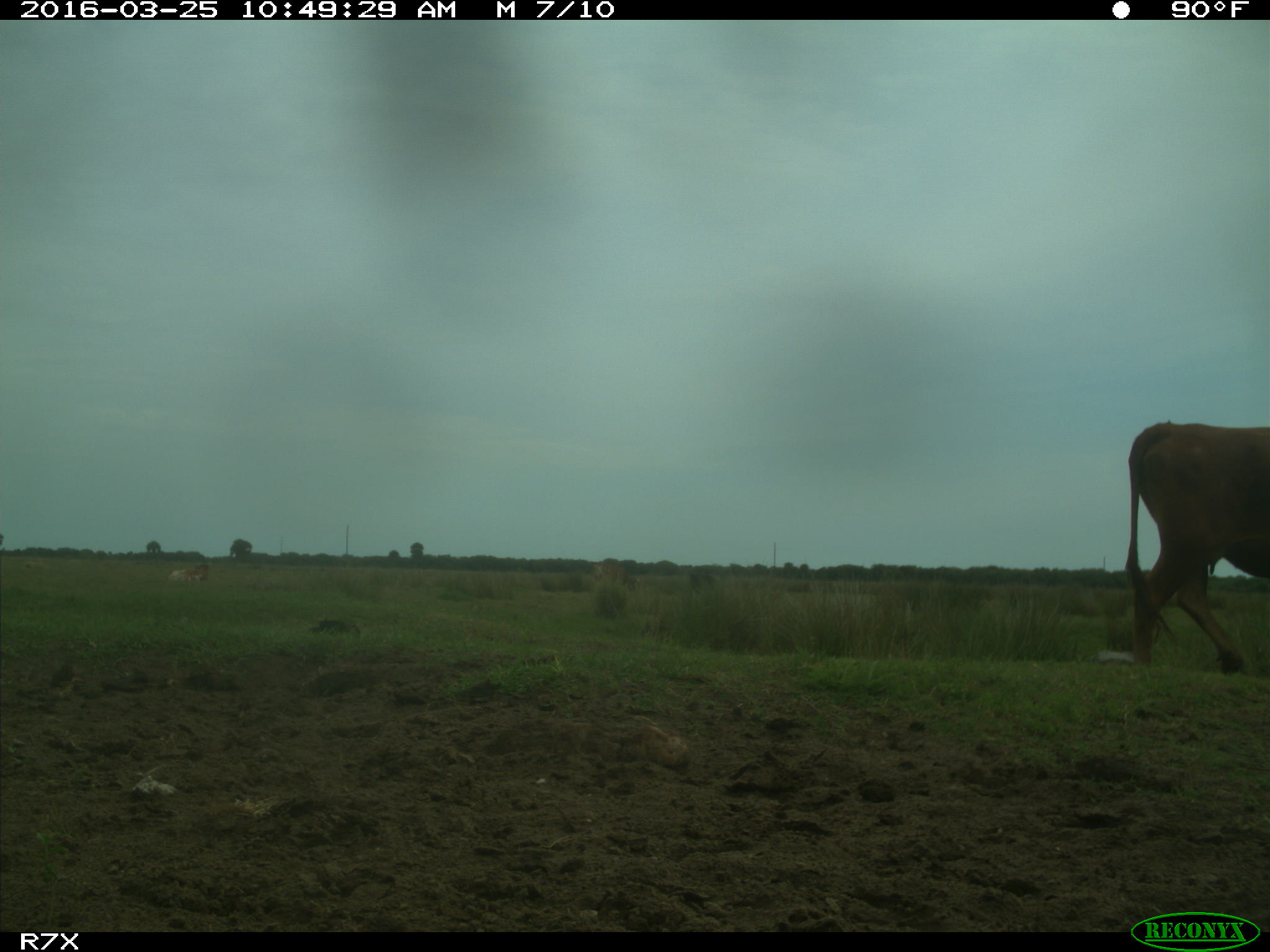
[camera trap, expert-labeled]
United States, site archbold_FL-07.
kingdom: Animalia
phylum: Chordata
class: Mammalia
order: Artiodactyla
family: Bovidae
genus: Bos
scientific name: Bos taurus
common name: domestic cow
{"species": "Bos taurus (domestic cow)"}